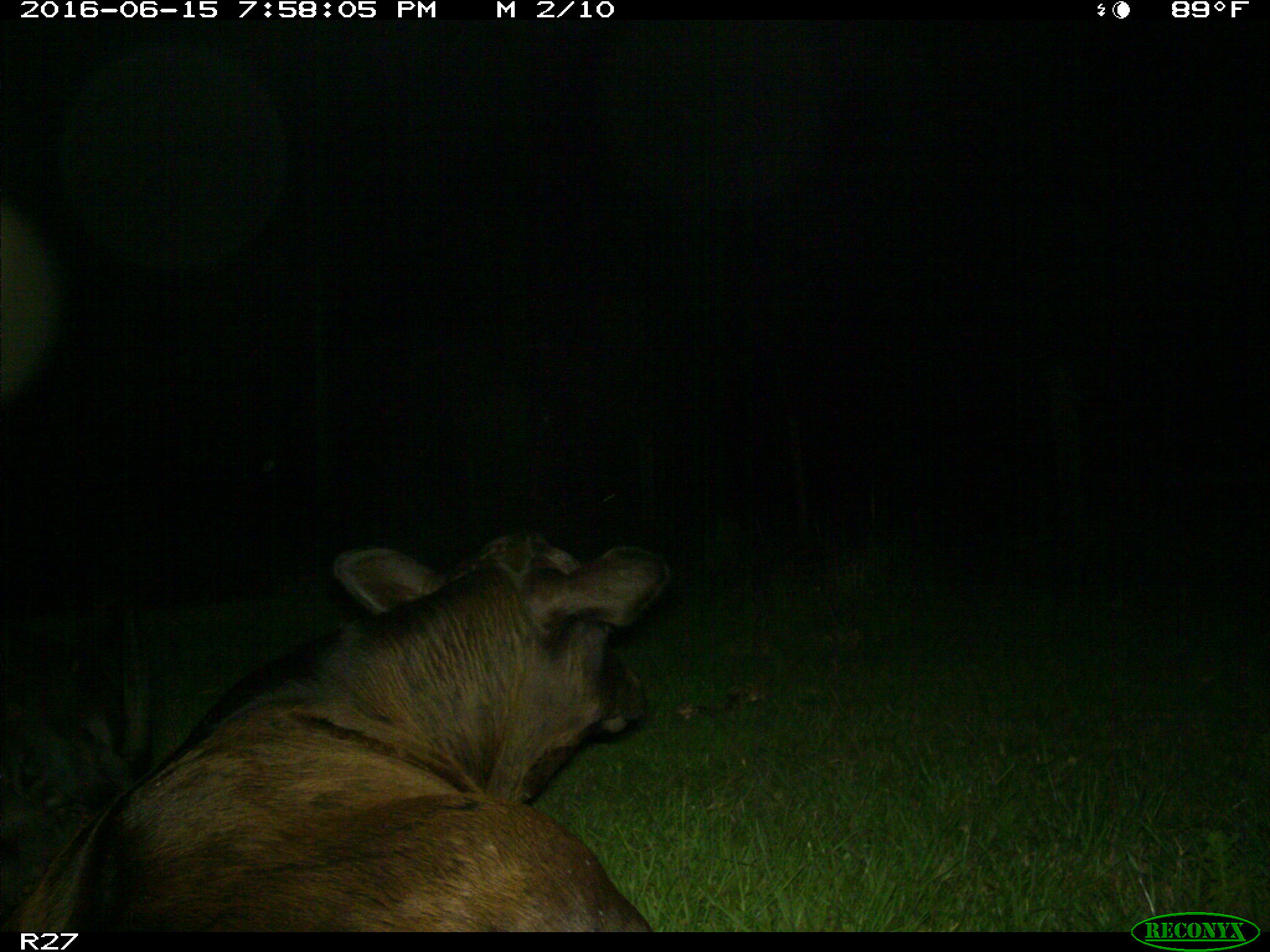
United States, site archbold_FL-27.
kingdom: Animalia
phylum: Chordata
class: Mammalia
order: Artiodactyla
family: Bovidae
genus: Bos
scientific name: Bos taurus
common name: domestic cow